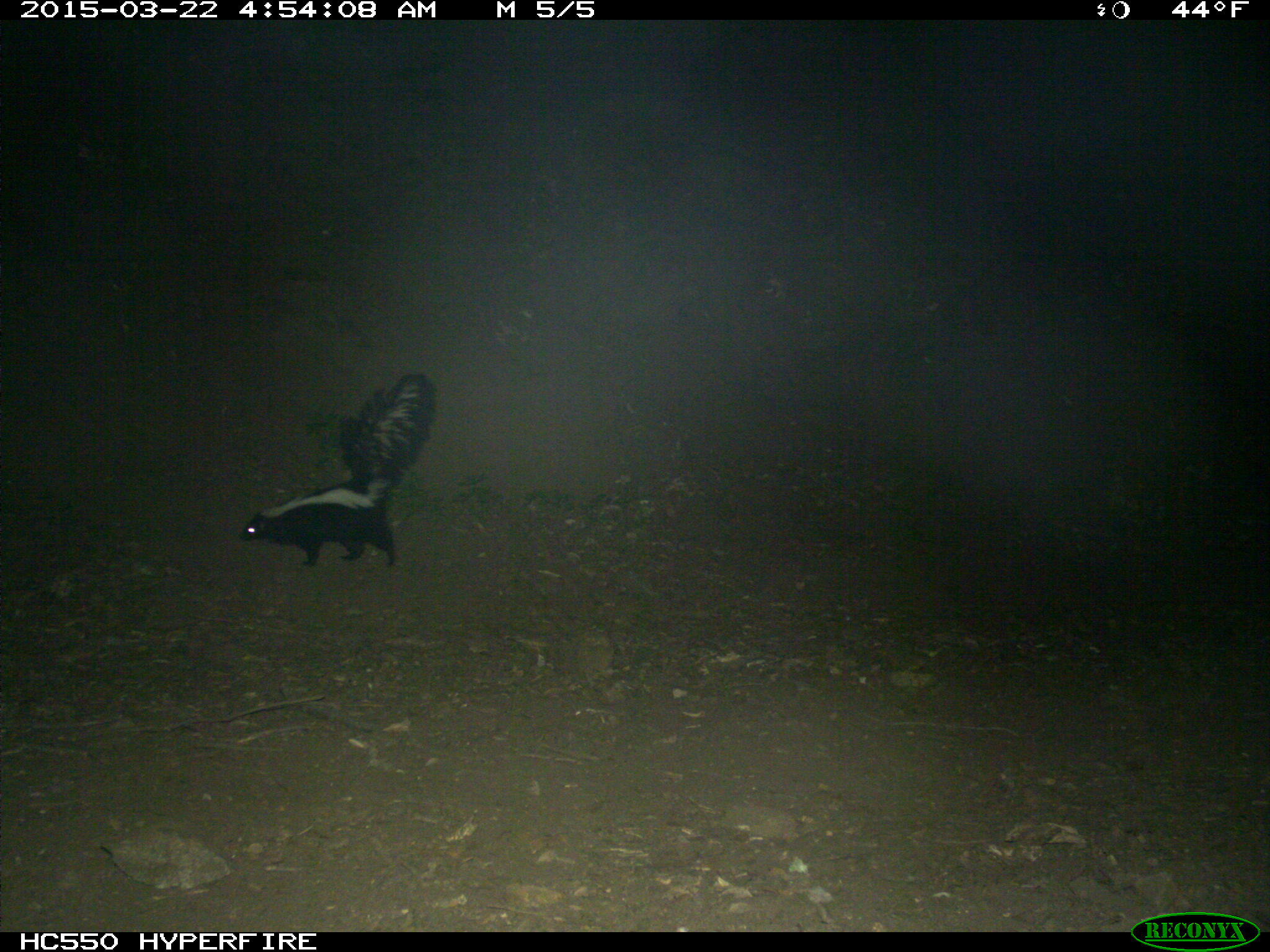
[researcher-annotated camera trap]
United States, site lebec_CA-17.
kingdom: Animalia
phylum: Chordata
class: Mammalia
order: Carnivora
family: Mephitidae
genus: Mephitis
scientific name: Mephitis mephitis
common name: striped skunk